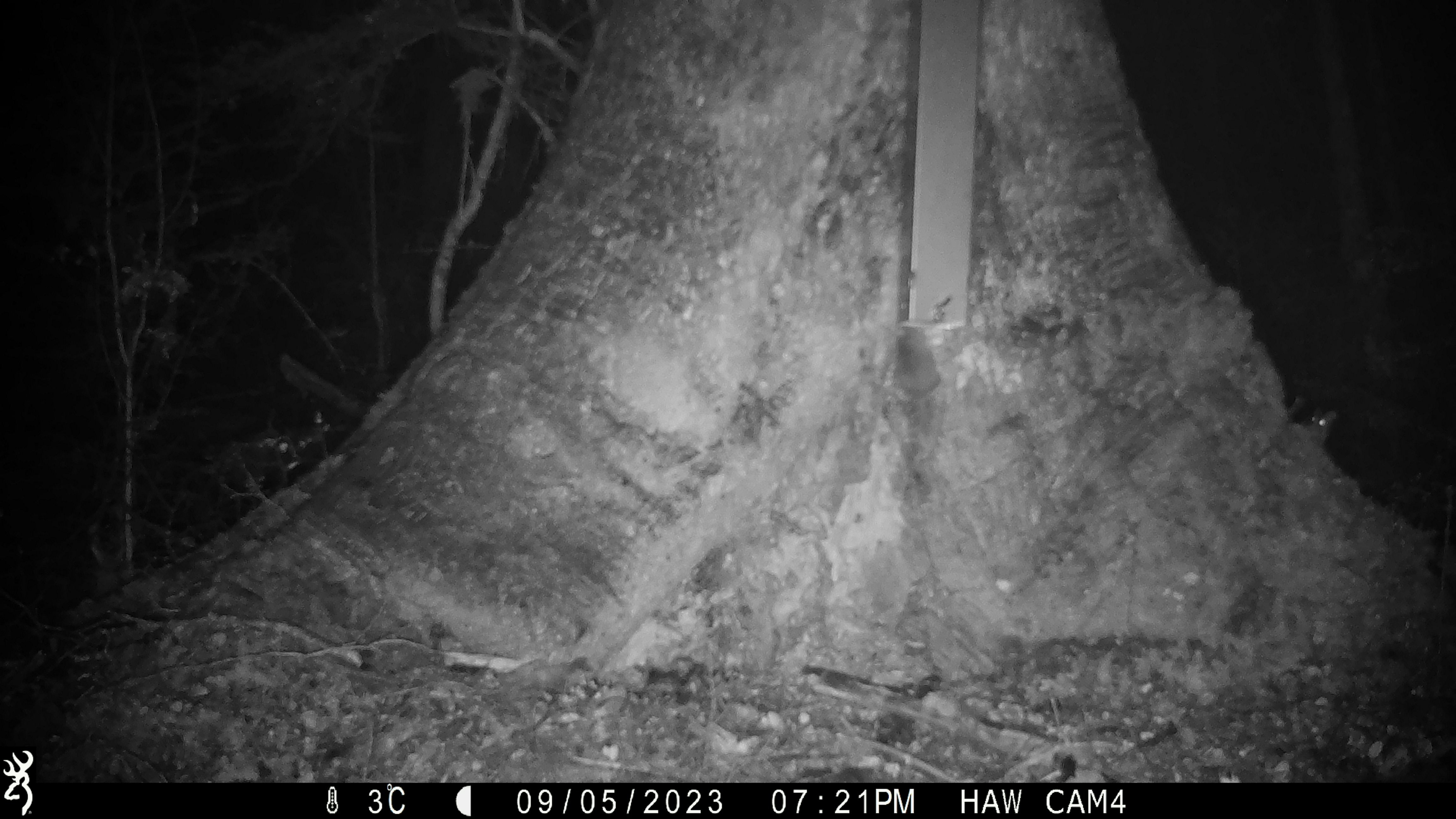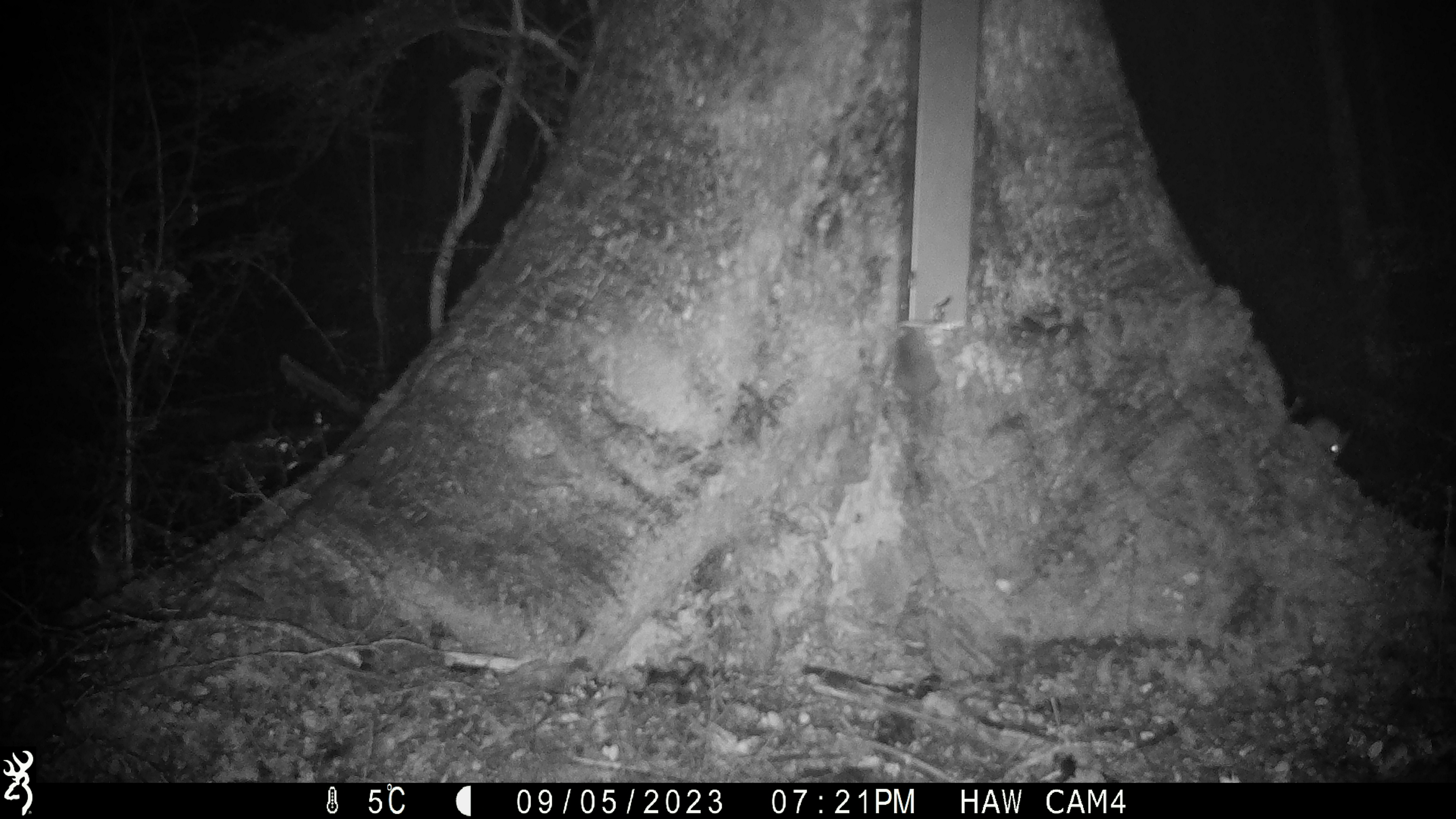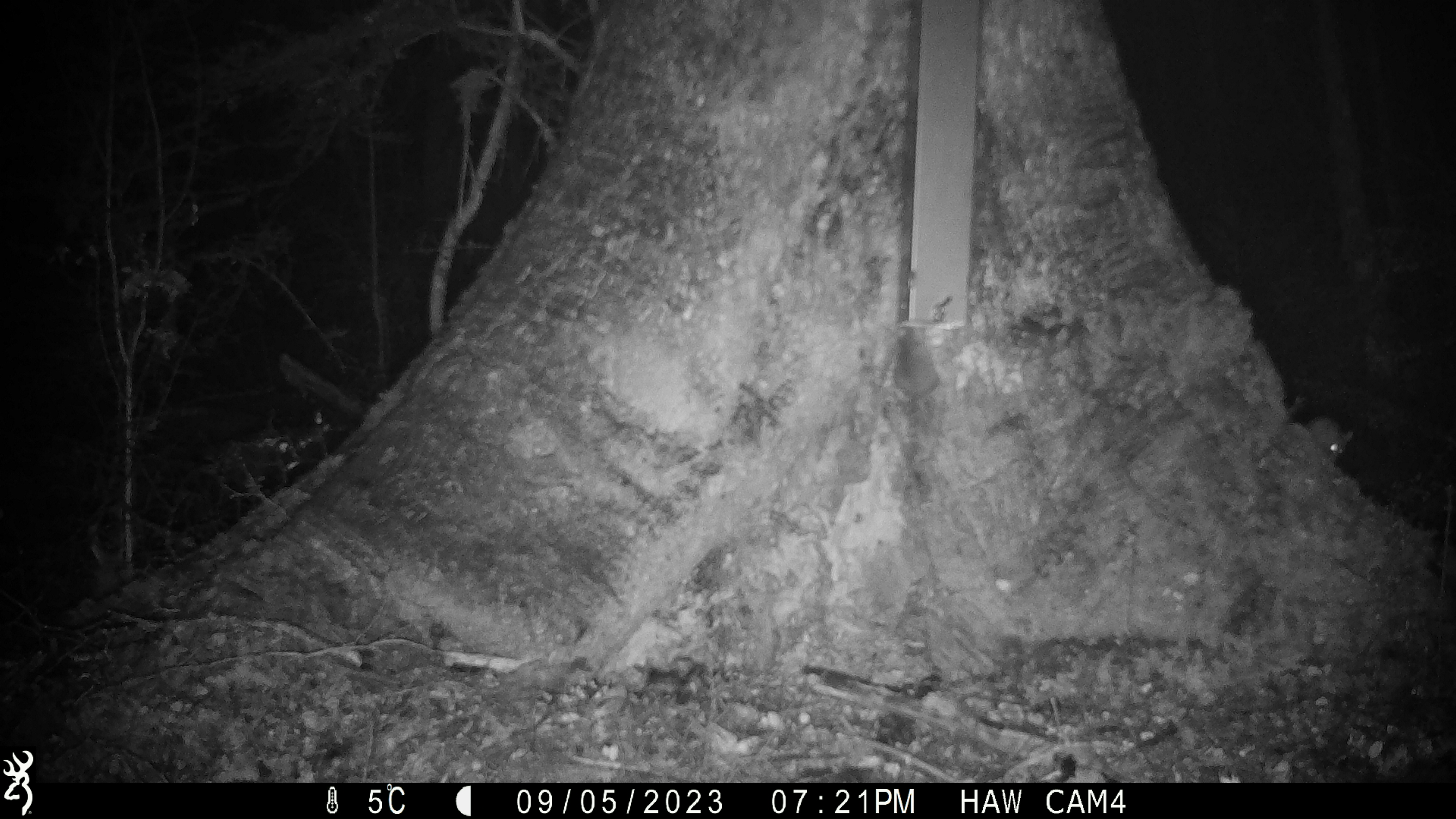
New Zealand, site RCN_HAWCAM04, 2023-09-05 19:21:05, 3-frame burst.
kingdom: Animalia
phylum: Chordata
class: Mammalia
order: Rodentia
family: Muridae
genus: Mus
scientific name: Mus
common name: mouse